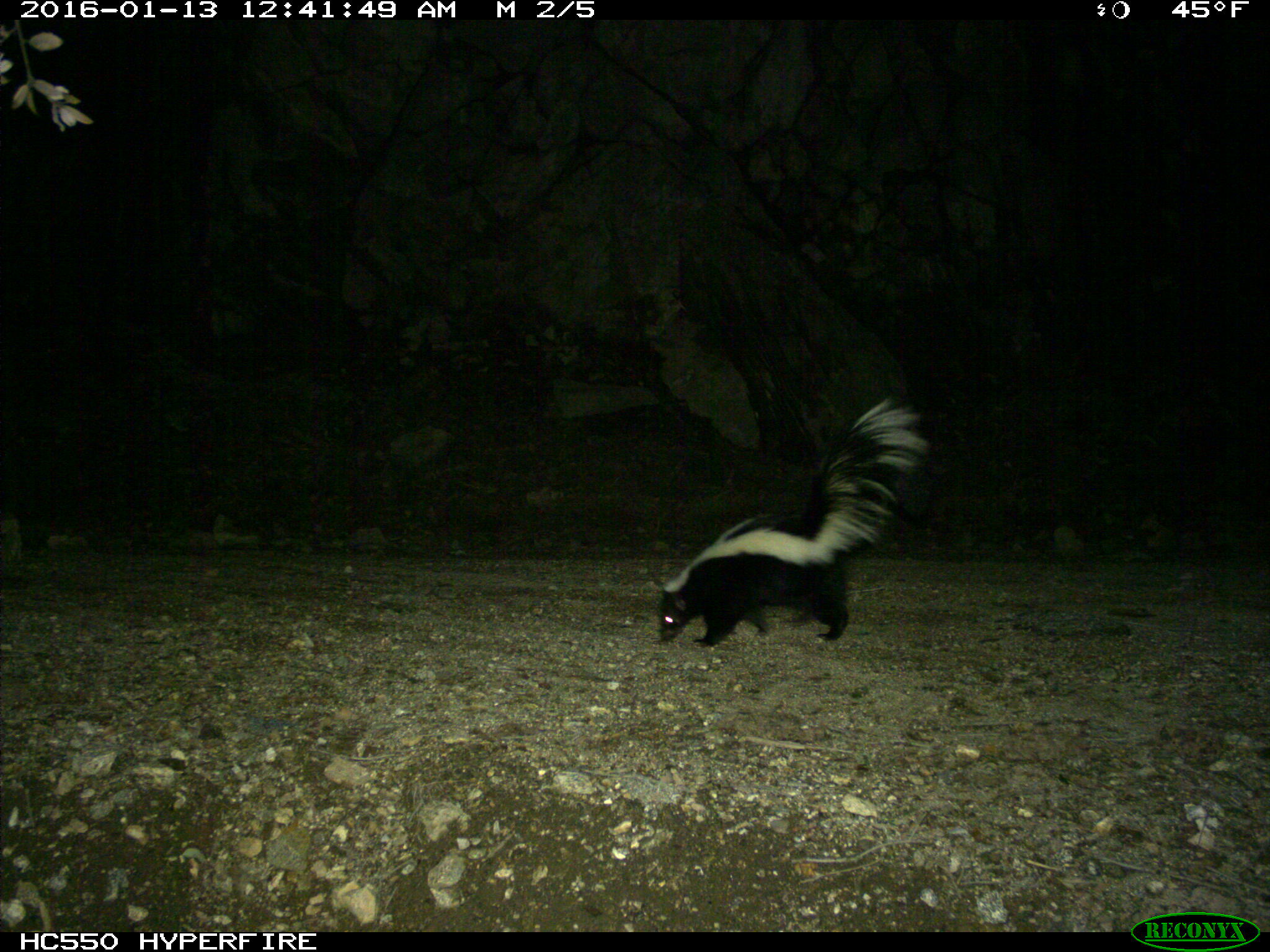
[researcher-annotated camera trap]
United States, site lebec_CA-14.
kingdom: Animalia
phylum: Chordata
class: Mammalia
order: Carnivora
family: Mephitidae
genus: Mephitis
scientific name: Mephitis mephitis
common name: striped skunk